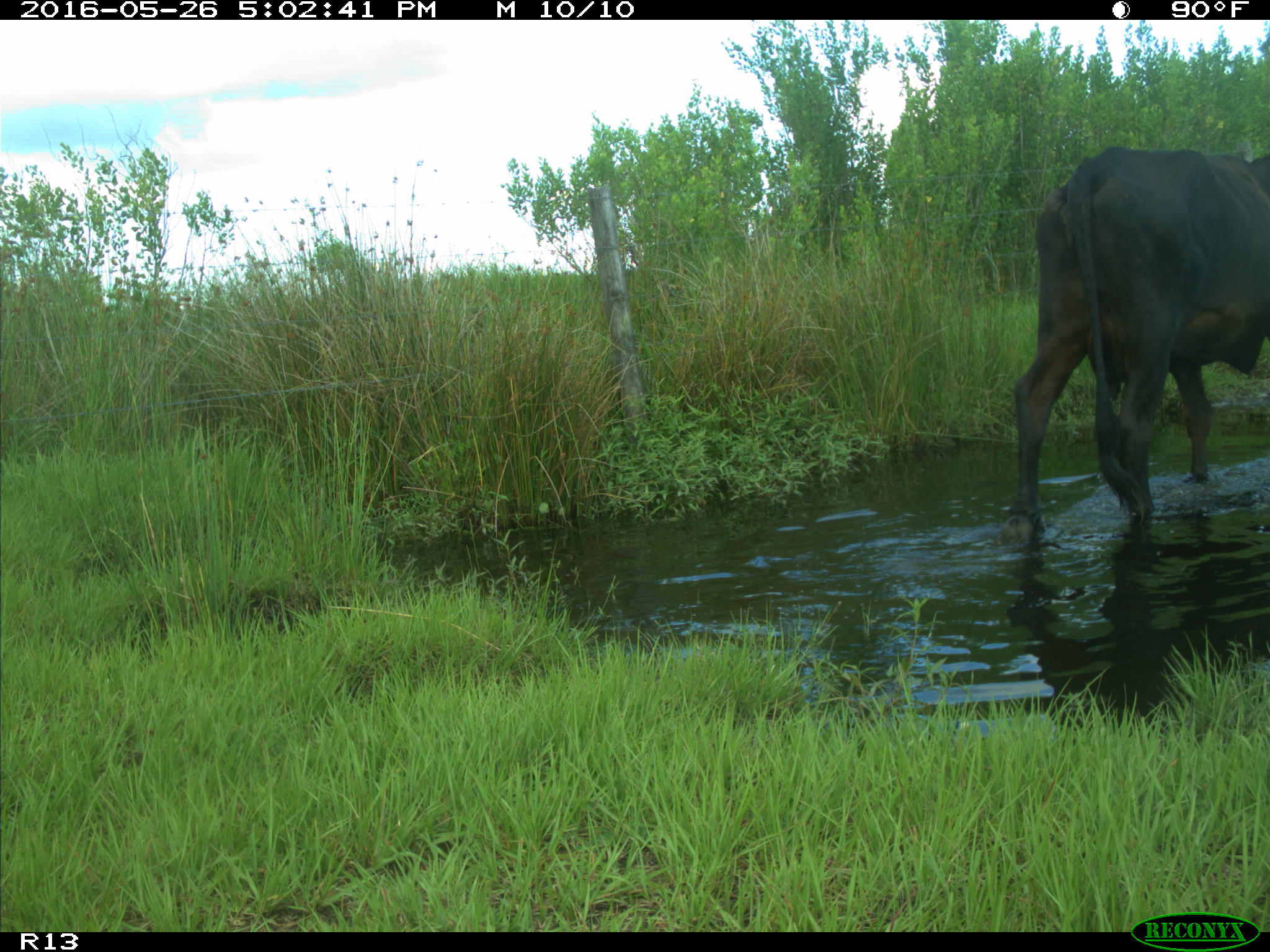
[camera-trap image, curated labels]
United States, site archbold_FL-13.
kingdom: Animalia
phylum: Chordata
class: Mammalia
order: Artiodactyla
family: Bovidae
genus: Bos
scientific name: Bos taurus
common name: domestic cow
Bos taurus (domestic cow).